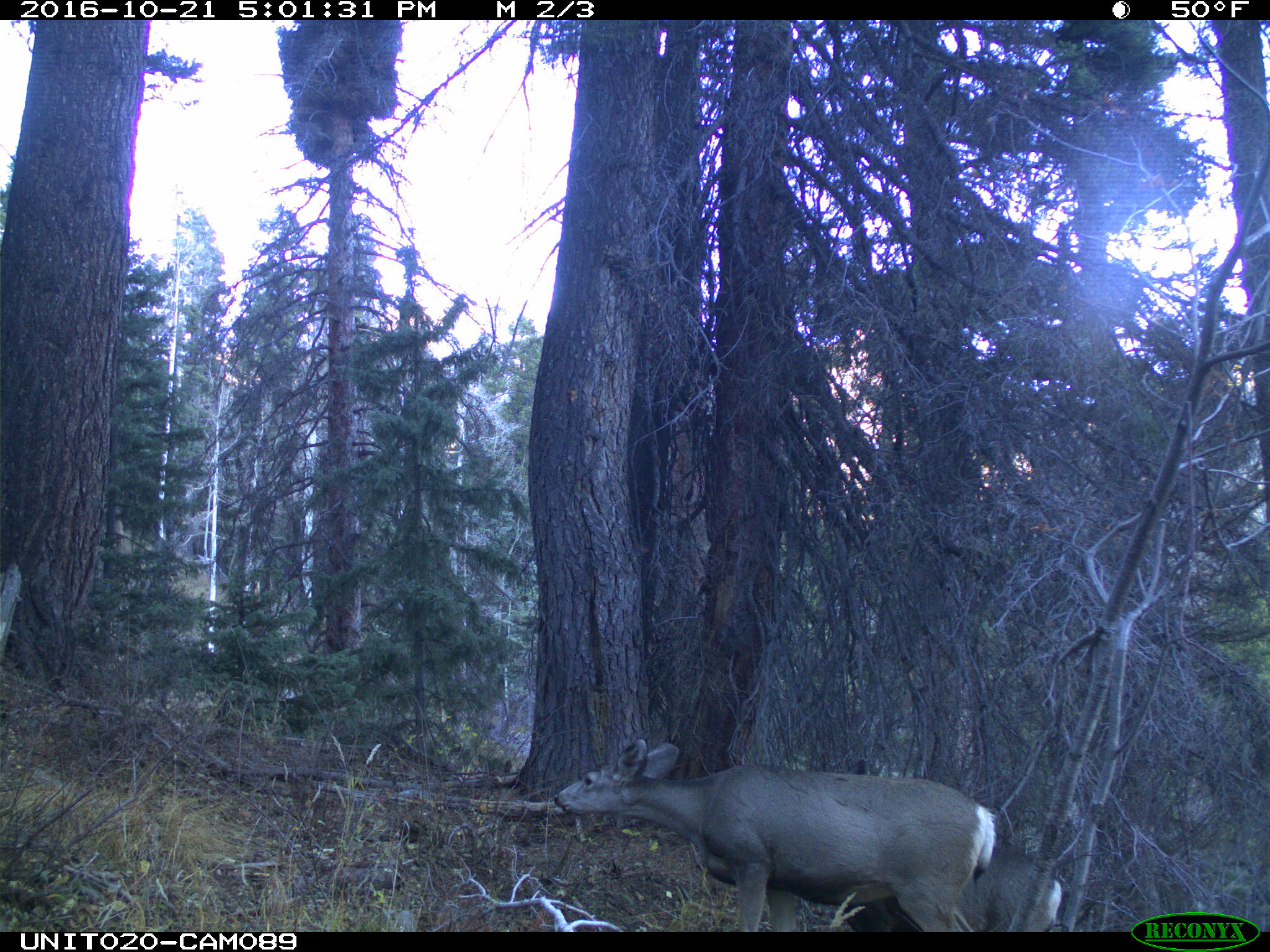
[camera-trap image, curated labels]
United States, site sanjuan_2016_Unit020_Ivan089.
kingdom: Animalia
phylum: Chordata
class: Mammalia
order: Artiodactyla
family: Cervidae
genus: Odocoileus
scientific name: Odocoileus hemionus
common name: mule deer